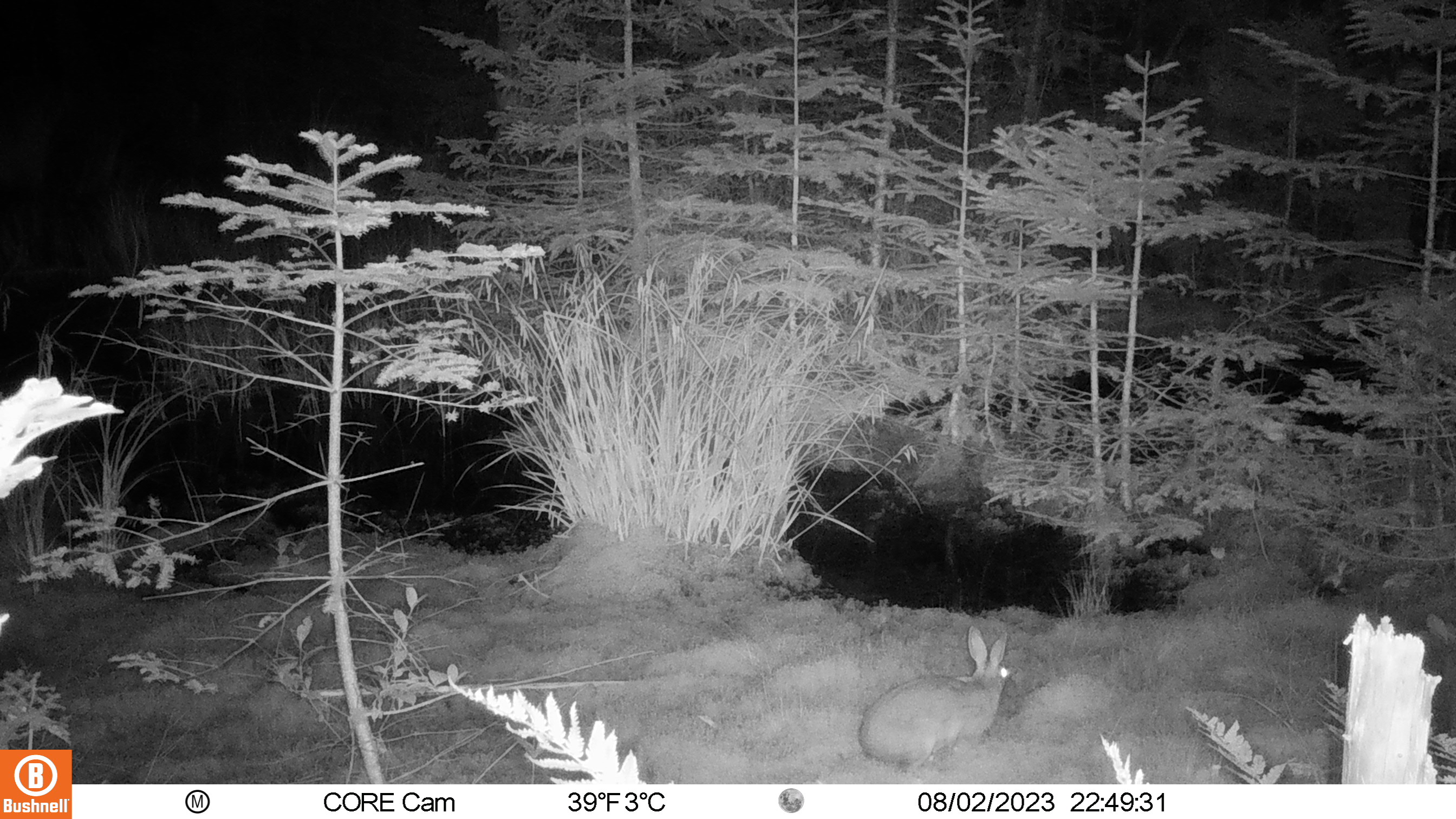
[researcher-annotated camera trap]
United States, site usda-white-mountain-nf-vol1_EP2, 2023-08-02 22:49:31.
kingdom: Animalia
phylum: Chordata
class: Mammalia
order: Lagomorpha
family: Leporidae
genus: Lepus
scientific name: Lepus americanus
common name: snowshoe hare